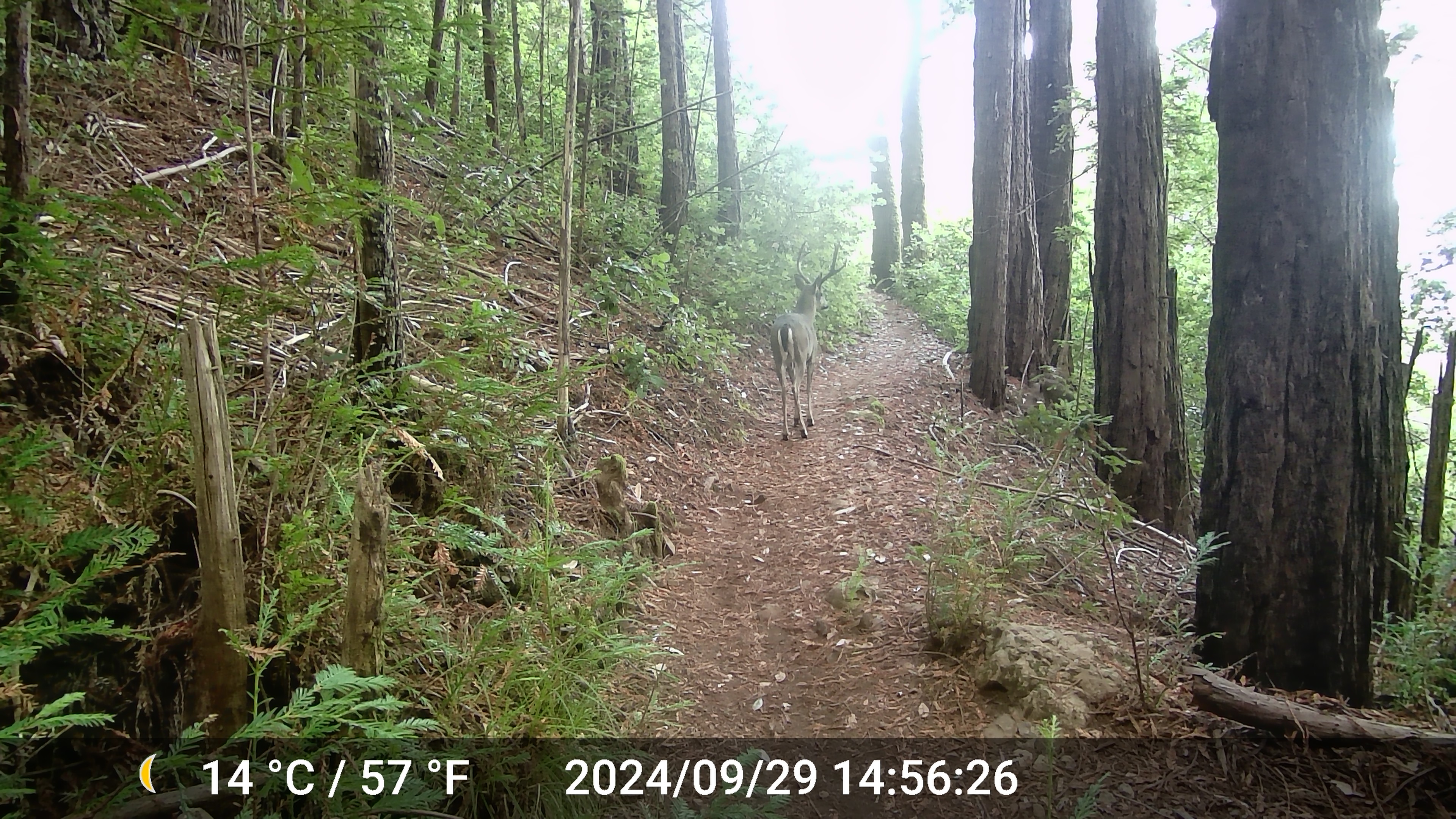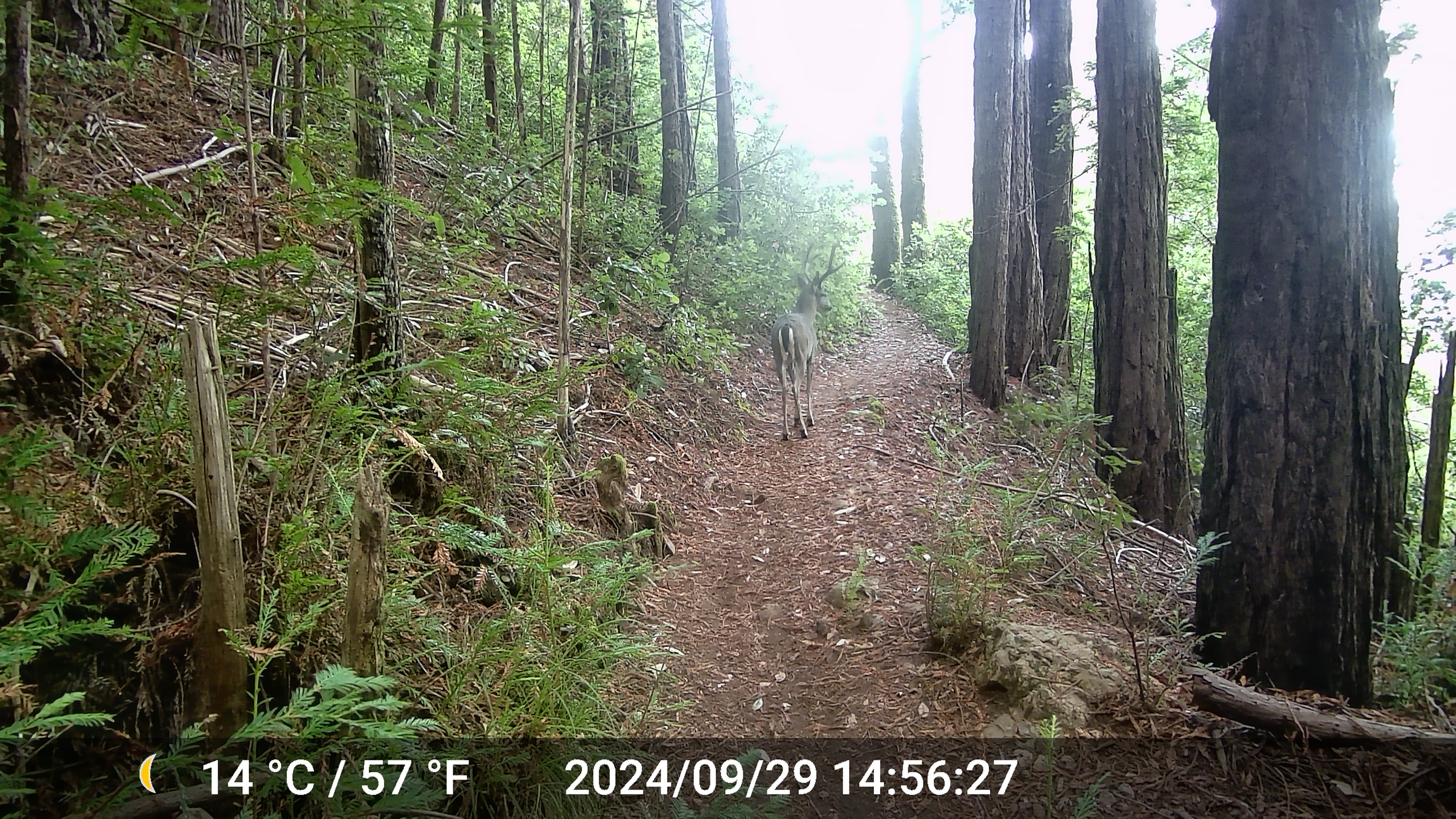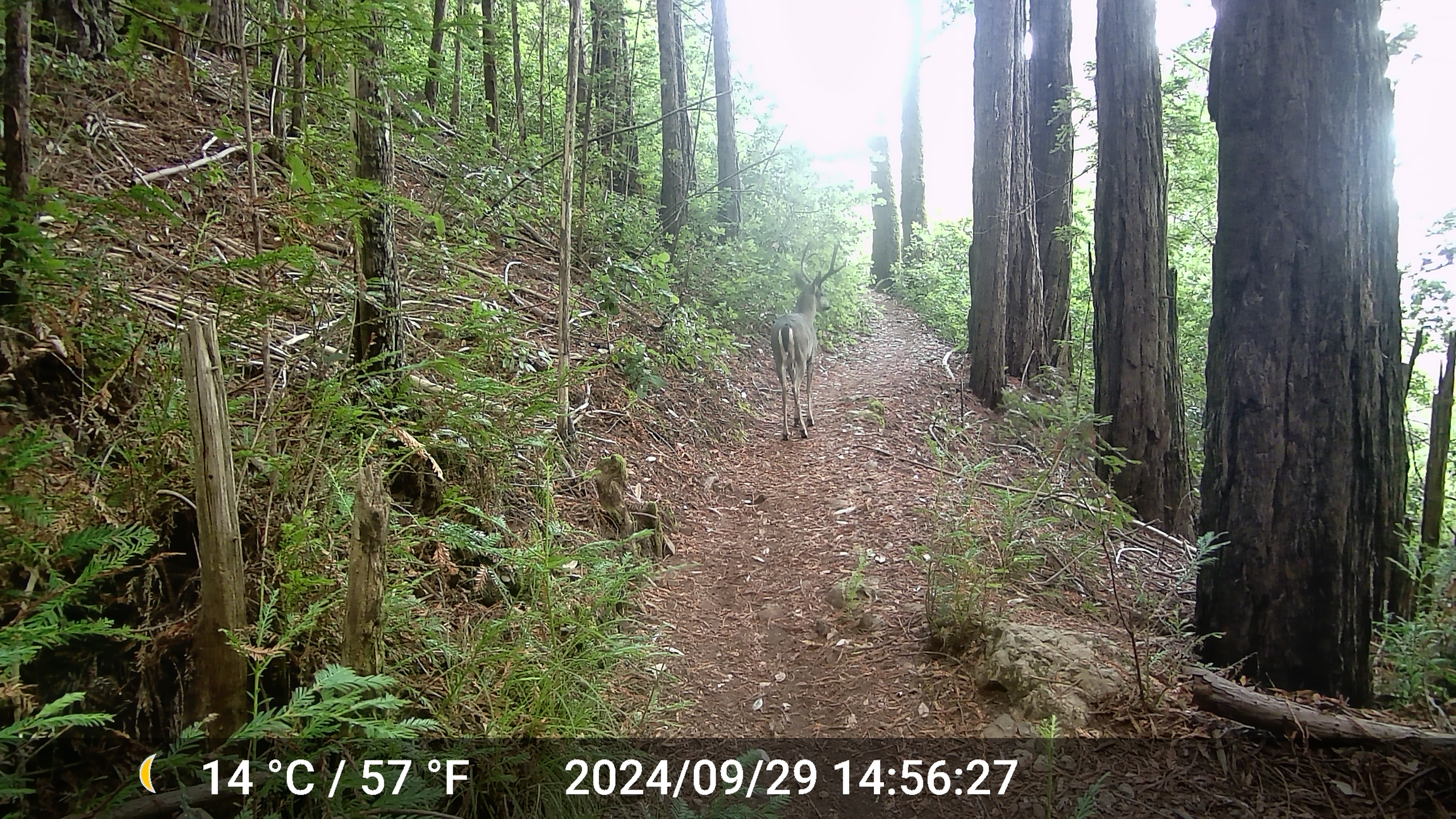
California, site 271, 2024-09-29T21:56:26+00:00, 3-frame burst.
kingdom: Animalia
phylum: Chordata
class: Mammalia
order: Artiodactyla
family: Cervidae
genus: Odocoileus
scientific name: Odocoileus hemionus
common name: mule deer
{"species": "mule deer (Odocoileus hemionus)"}